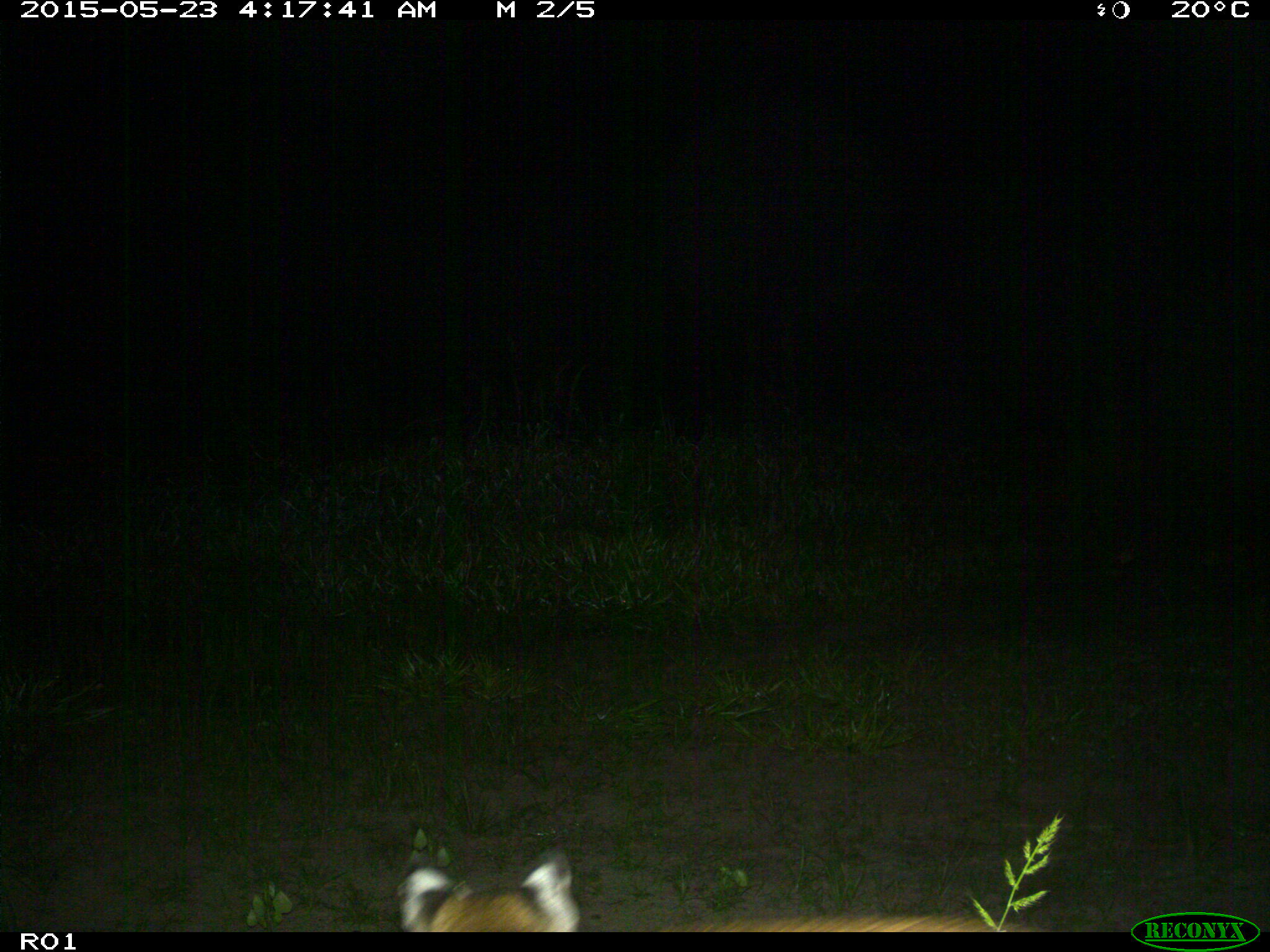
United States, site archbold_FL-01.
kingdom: Animalia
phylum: Chordata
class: Mammalia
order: Carnivora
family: Felidae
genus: Lynx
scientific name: Lynx rufus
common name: bobcat